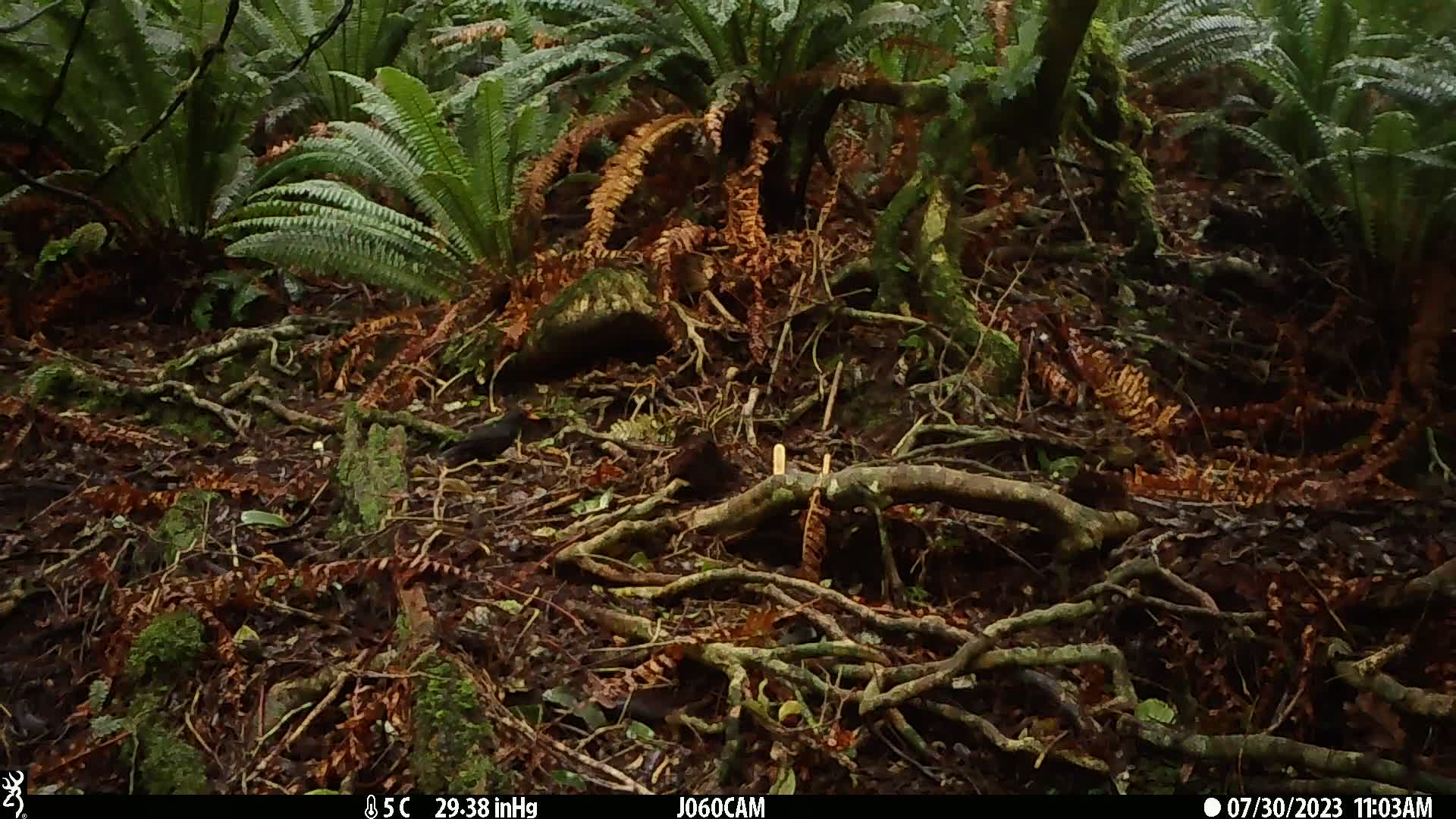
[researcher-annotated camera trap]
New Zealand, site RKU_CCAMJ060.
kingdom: Animalia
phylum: Chordata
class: Aves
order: Passeriformes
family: Turdidae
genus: Turdus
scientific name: Turdus merula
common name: eurasian blackbird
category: blackbird